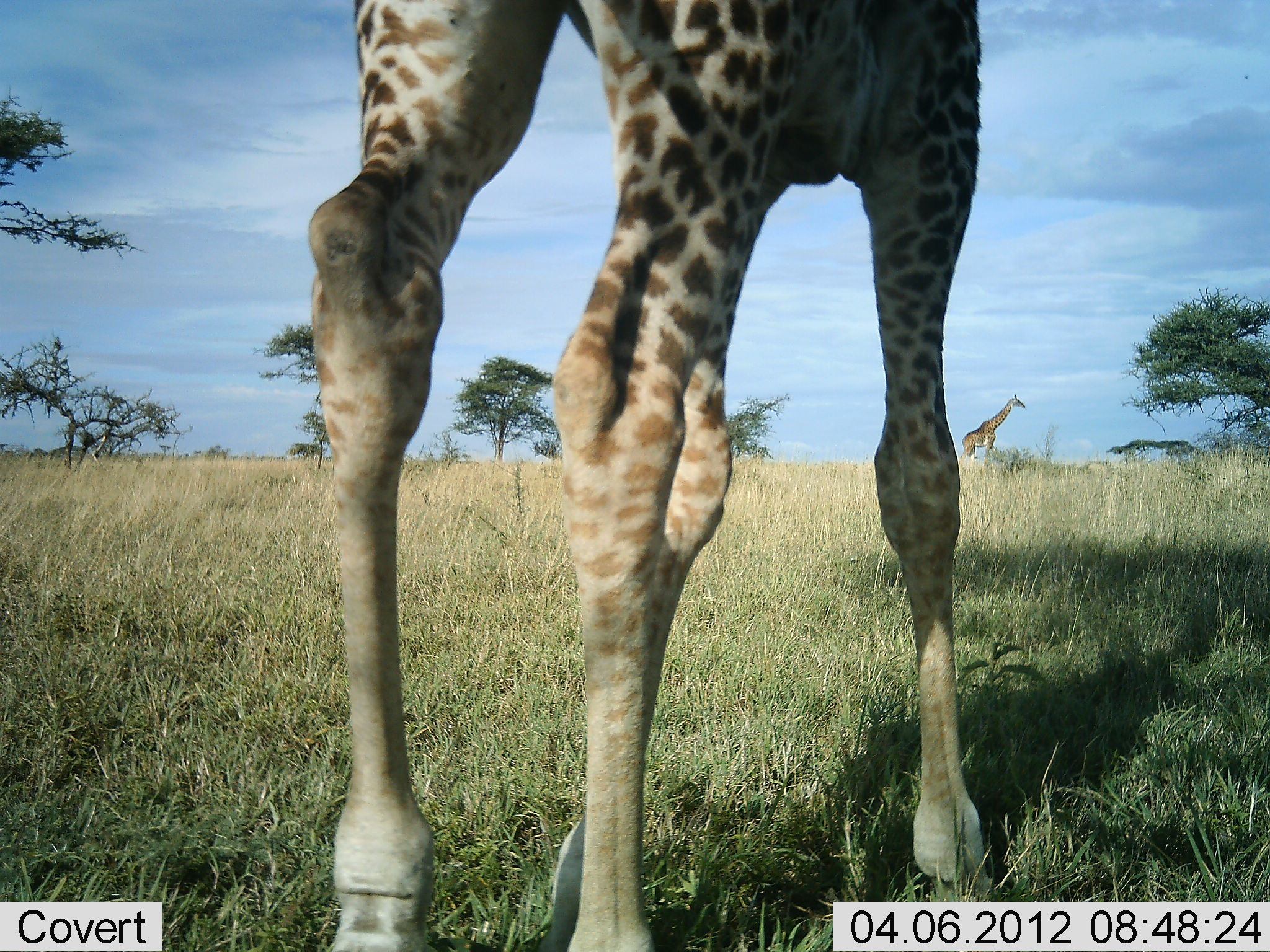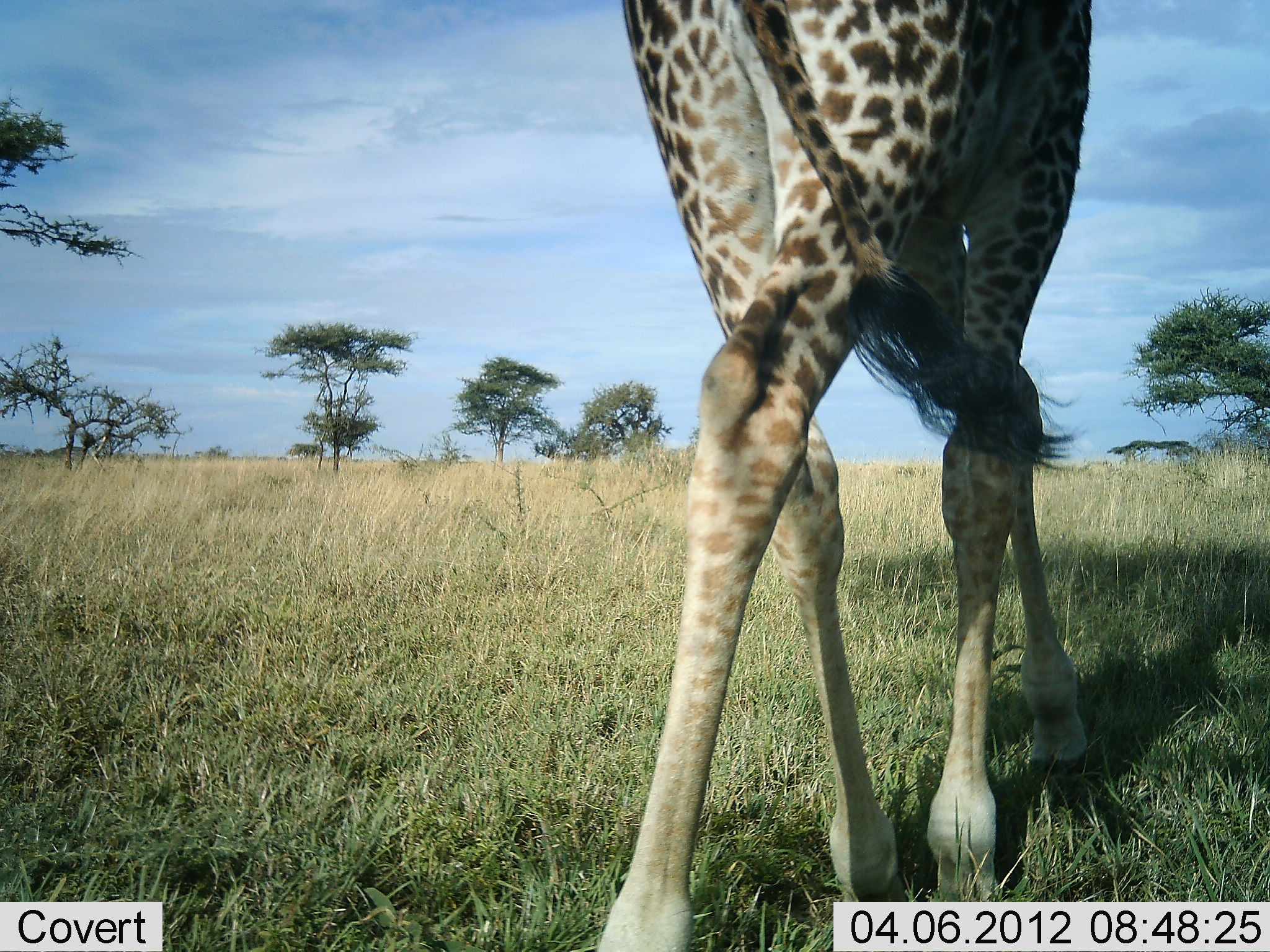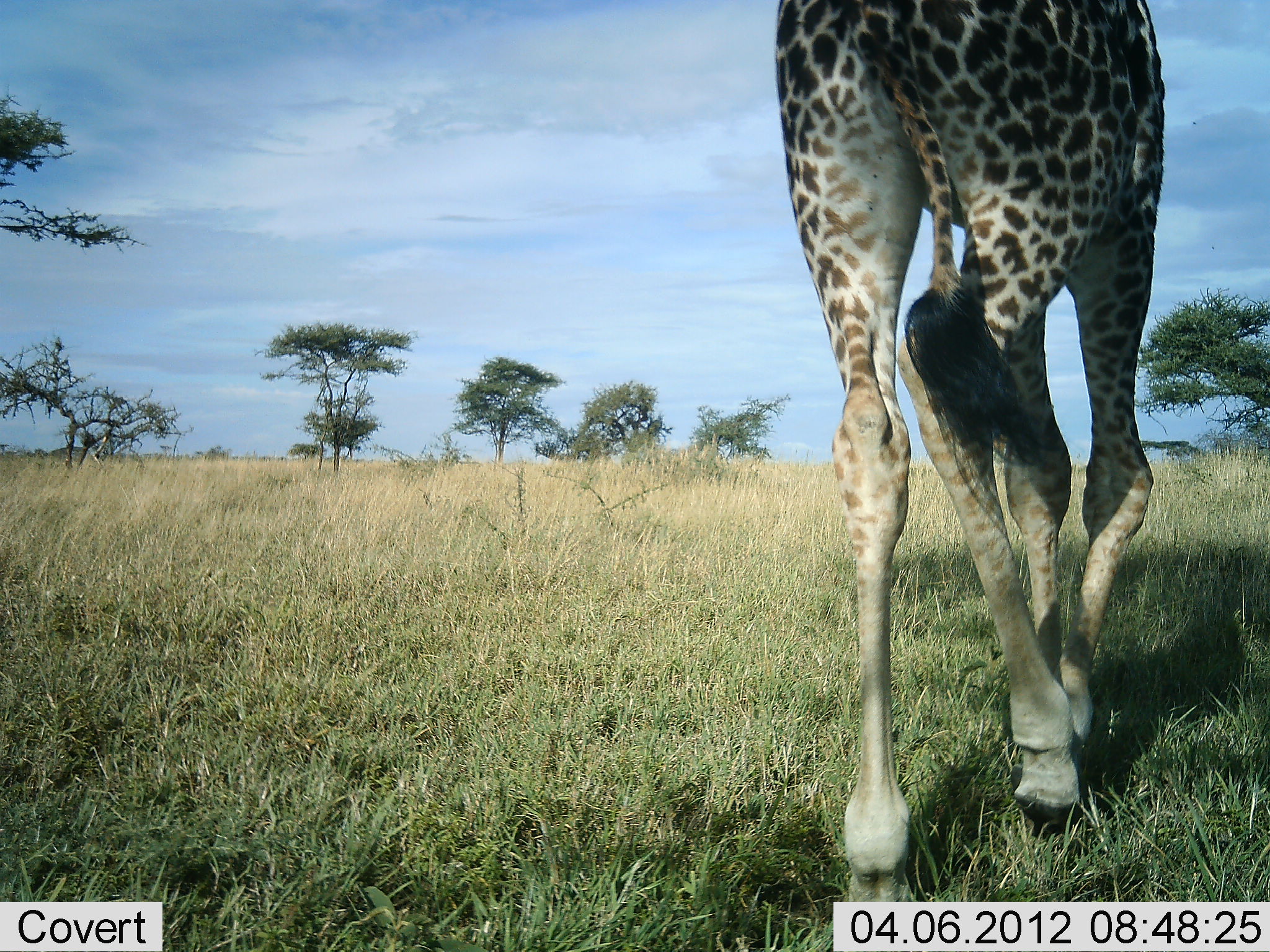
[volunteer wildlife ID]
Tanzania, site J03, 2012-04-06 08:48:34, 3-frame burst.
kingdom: Animalia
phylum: Chordata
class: Mammalia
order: Artiodactyla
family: Giraffidae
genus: Giraffa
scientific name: Giraffa camelopardalis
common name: giraffe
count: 2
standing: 46%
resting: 0%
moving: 100%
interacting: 0%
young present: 0%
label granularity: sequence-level